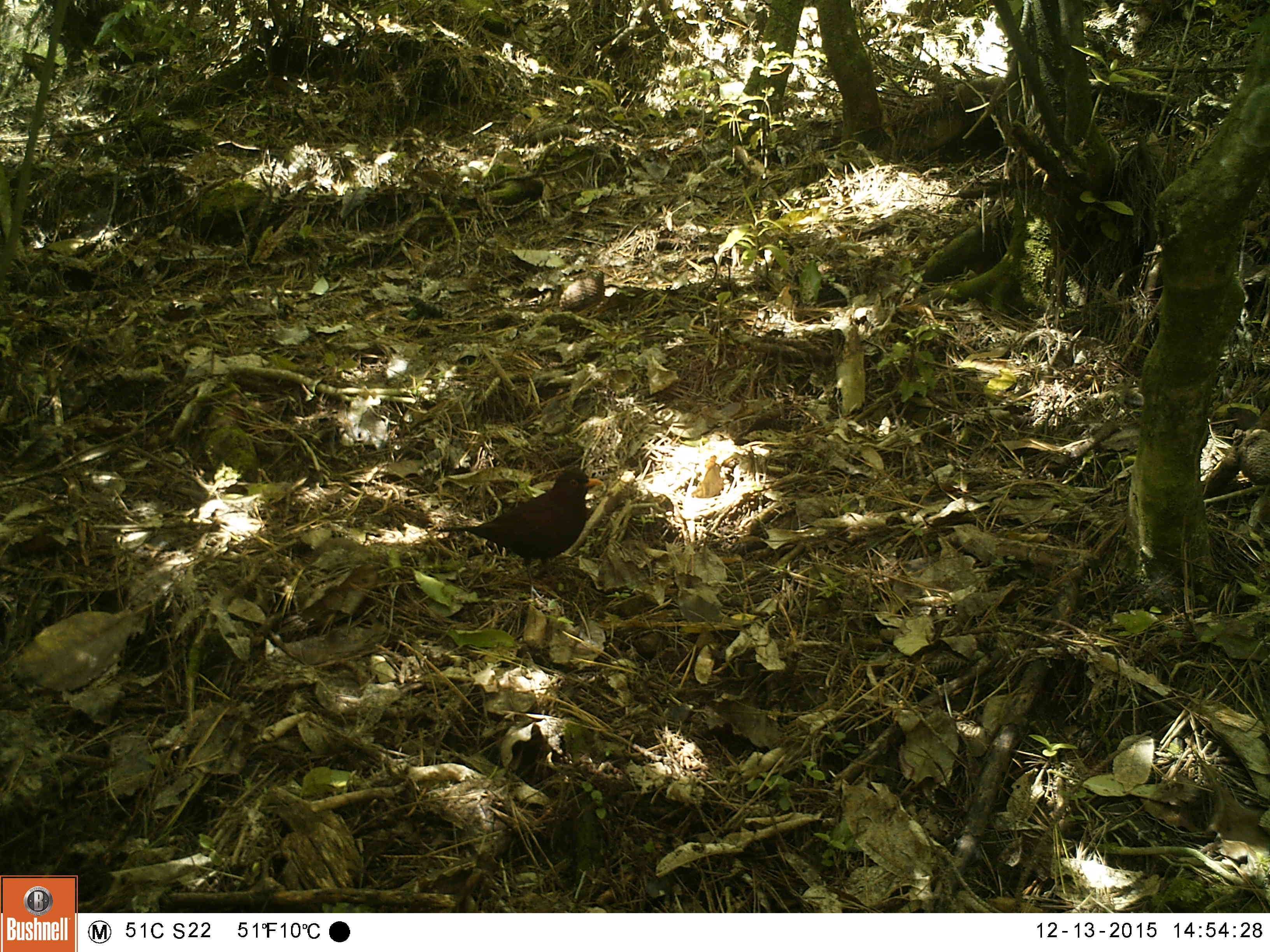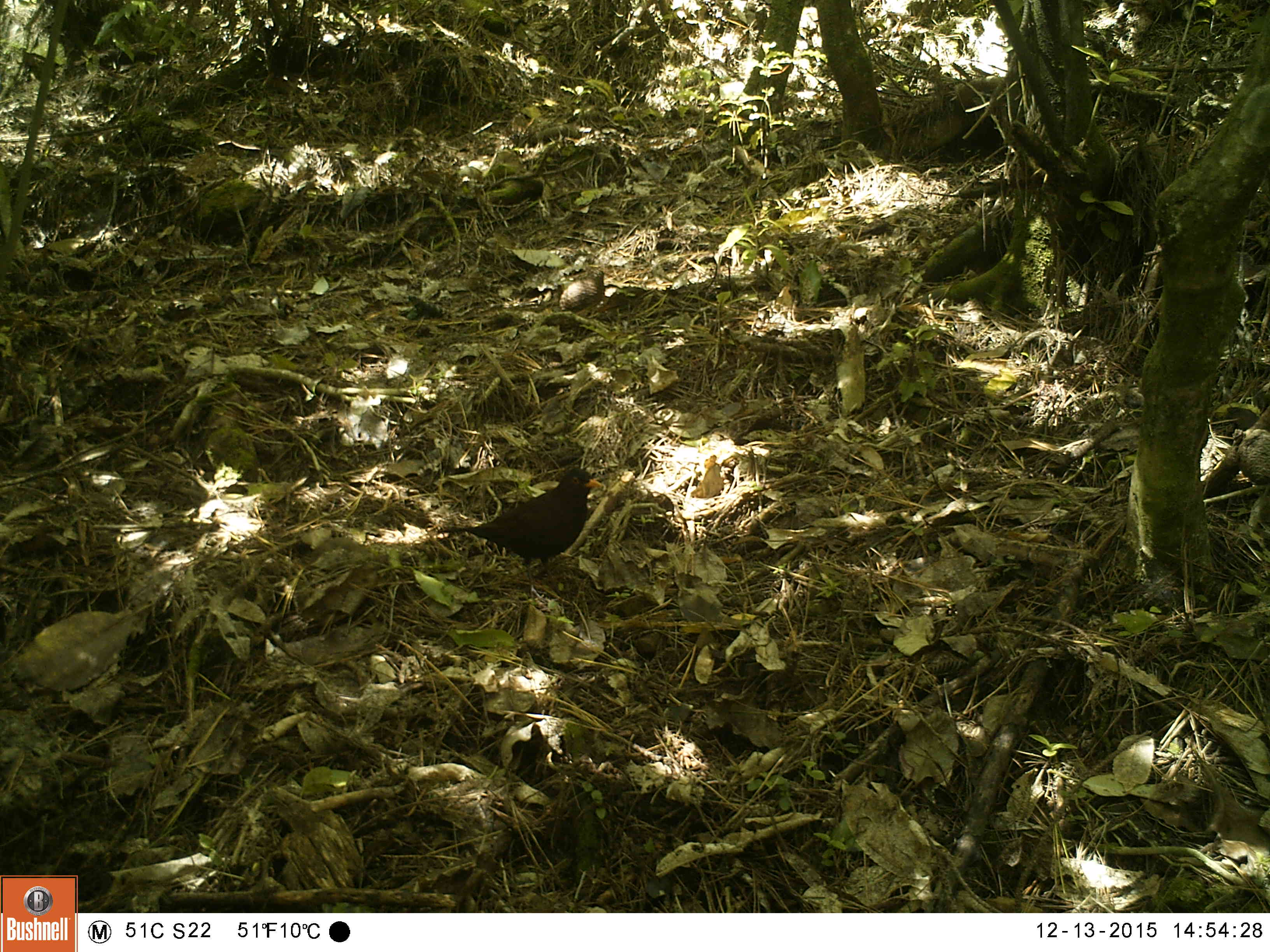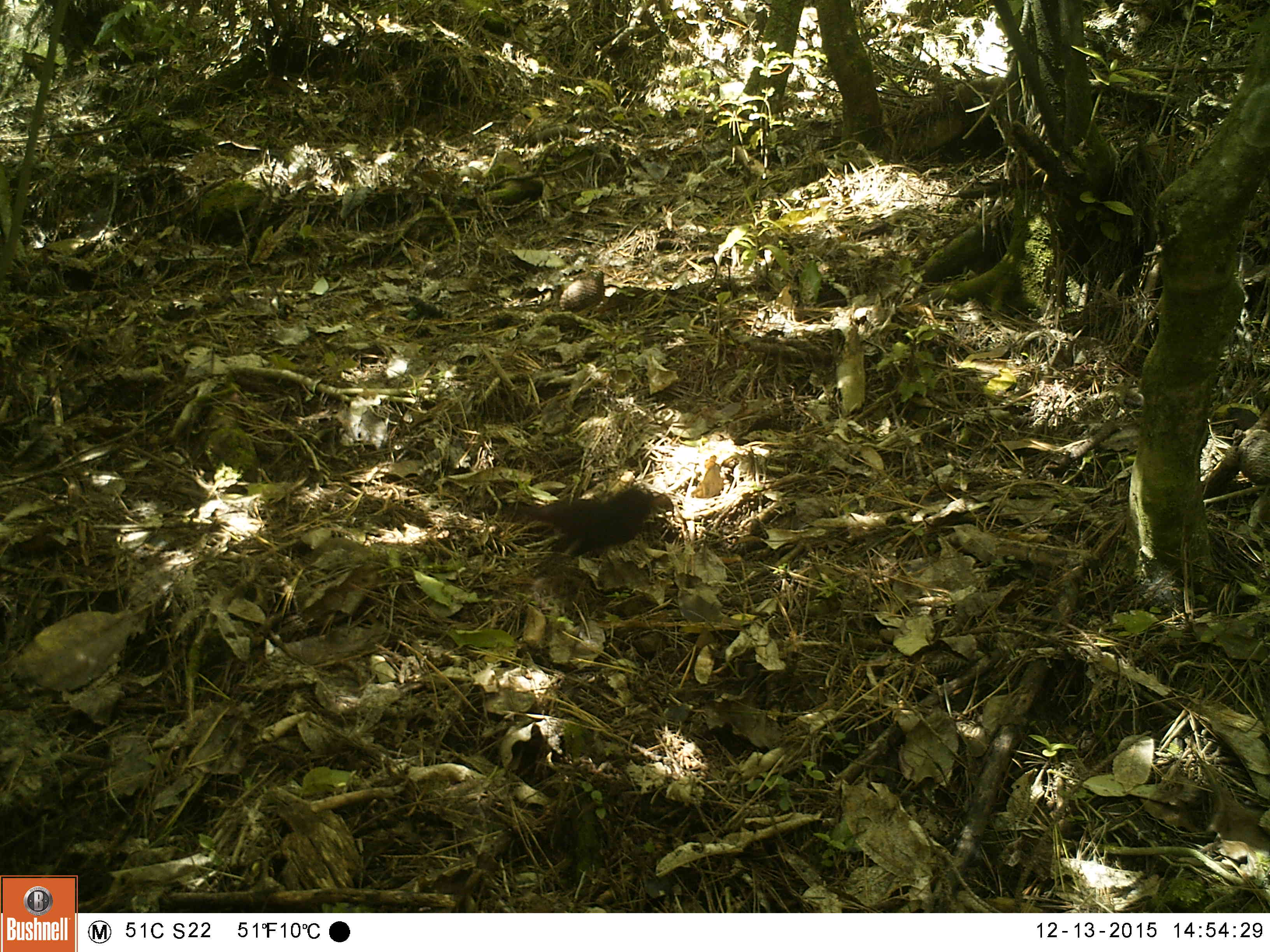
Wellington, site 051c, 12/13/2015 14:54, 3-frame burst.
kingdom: Animalia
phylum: Chordata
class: Aves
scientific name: Aves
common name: bird